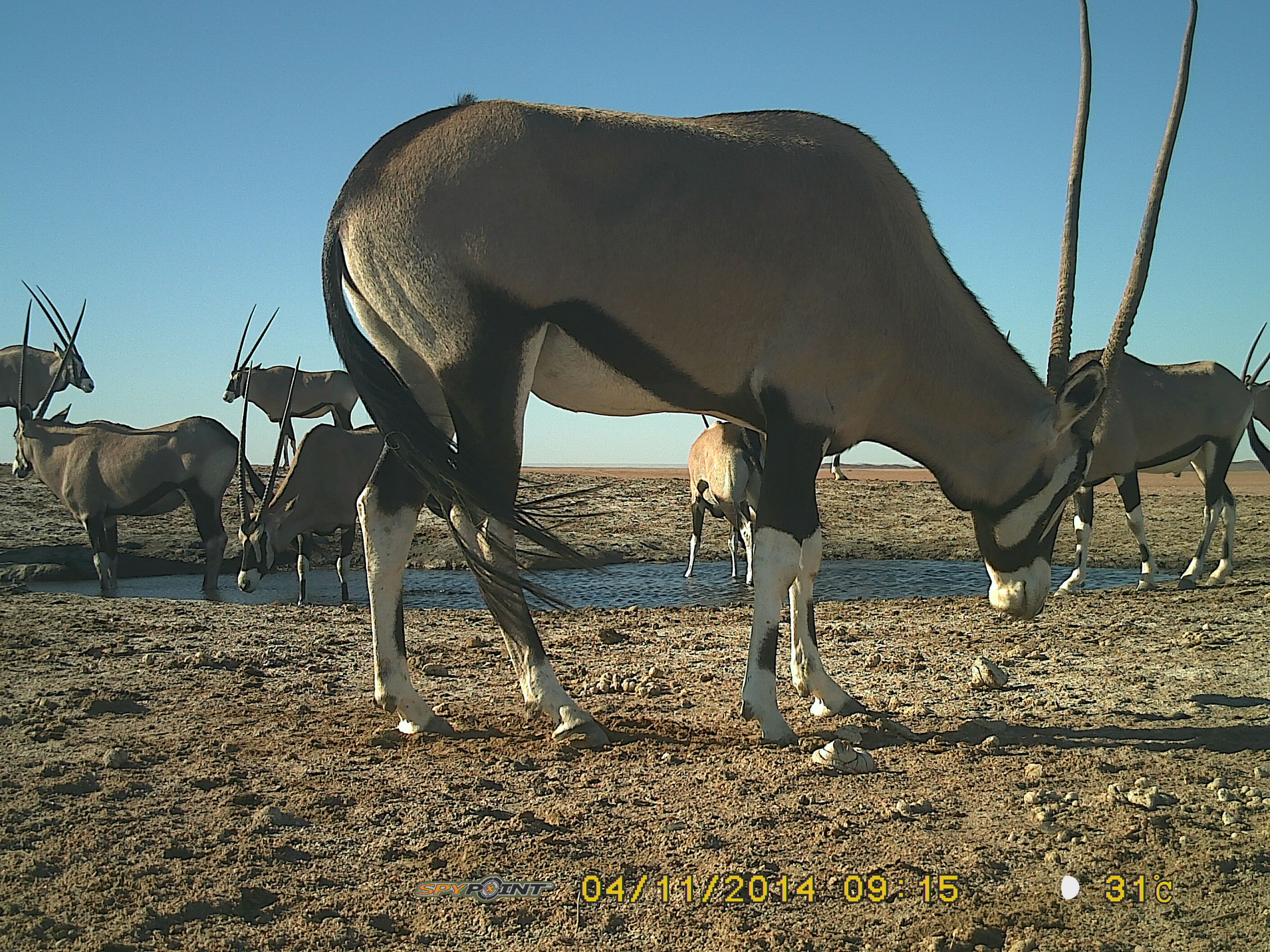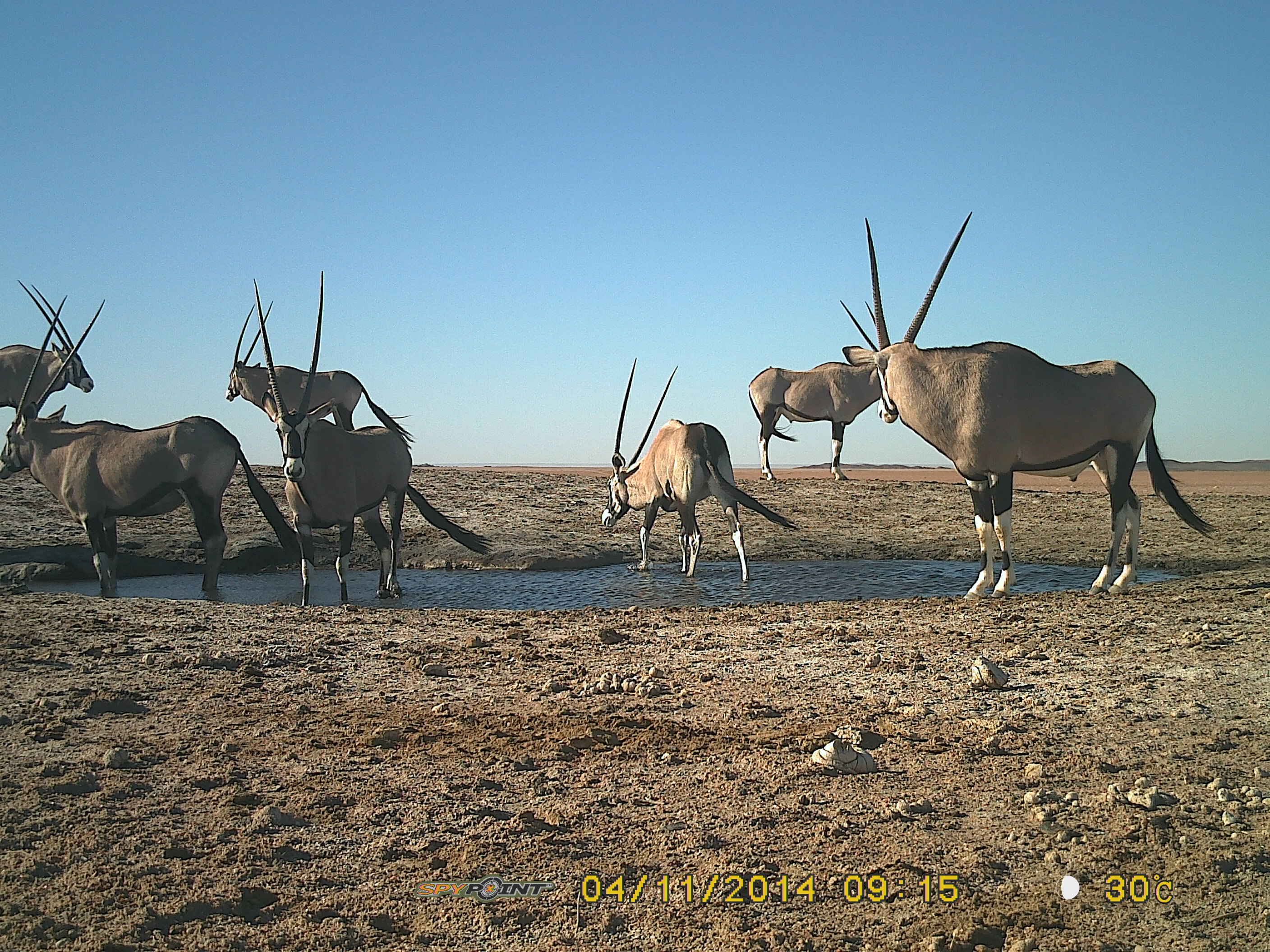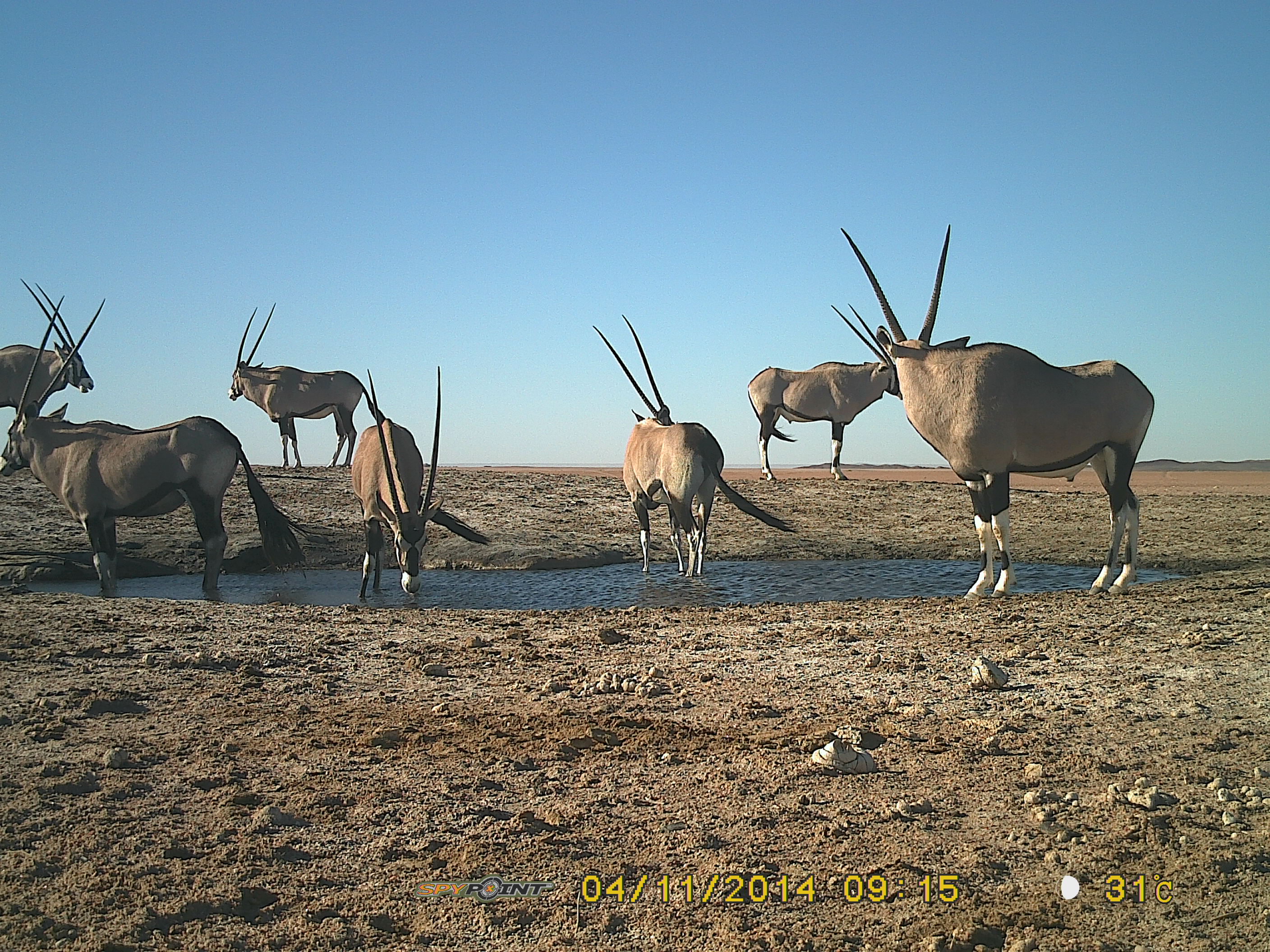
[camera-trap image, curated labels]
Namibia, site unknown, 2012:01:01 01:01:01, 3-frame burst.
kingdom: Animalia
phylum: Chordata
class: Mammalia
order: Artiodactyla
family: Bovidae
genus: Oryx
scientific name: Oryx gazella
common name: gemsbok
Oryx gazella (gemsbok).